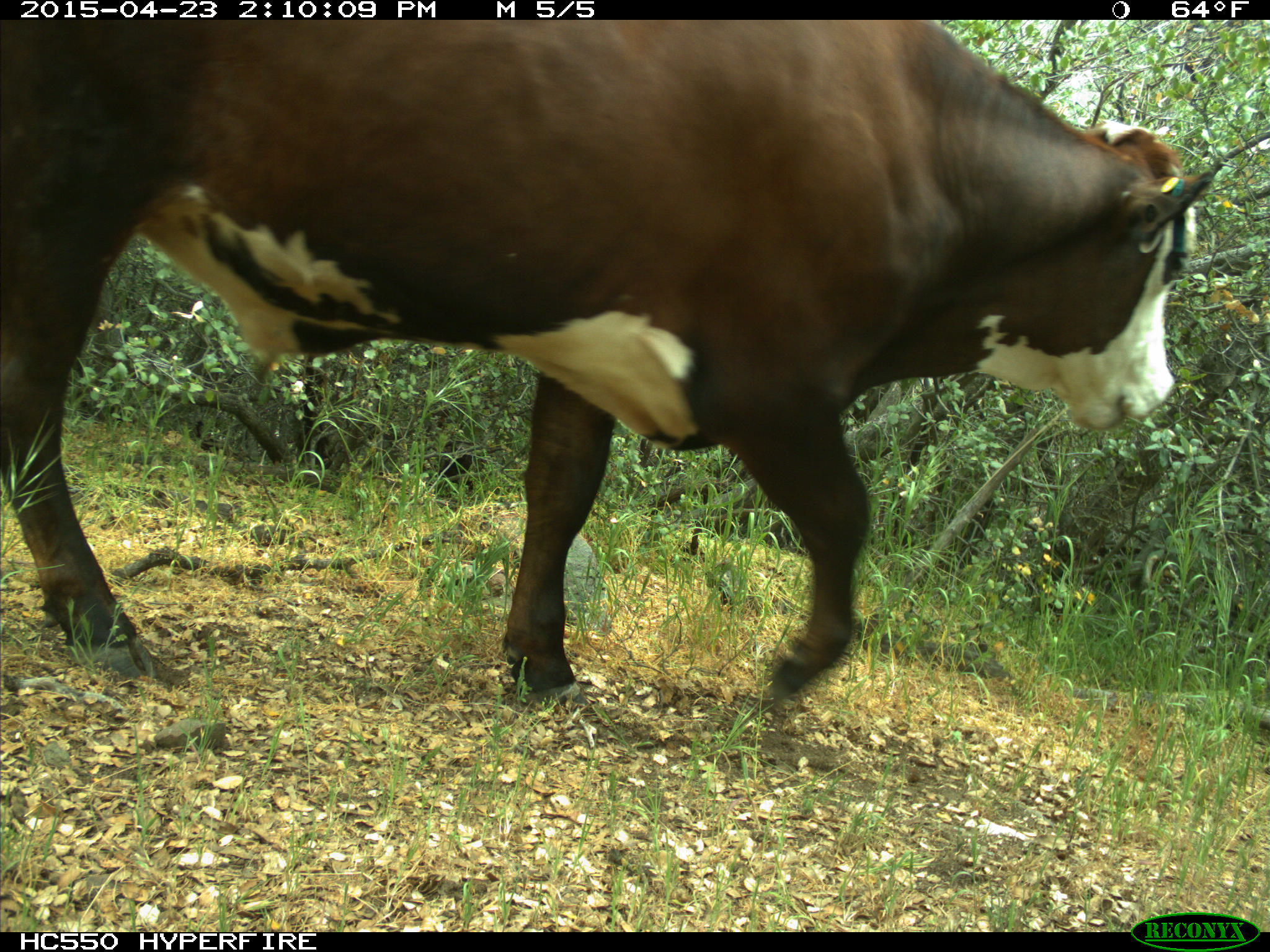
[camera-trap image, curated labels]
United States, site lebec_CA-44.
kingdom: Animalia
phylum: Chordata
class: Mammalia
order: Artiodactyla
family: Bovidae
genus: Bos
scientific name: Bos taurus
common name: domestic cow